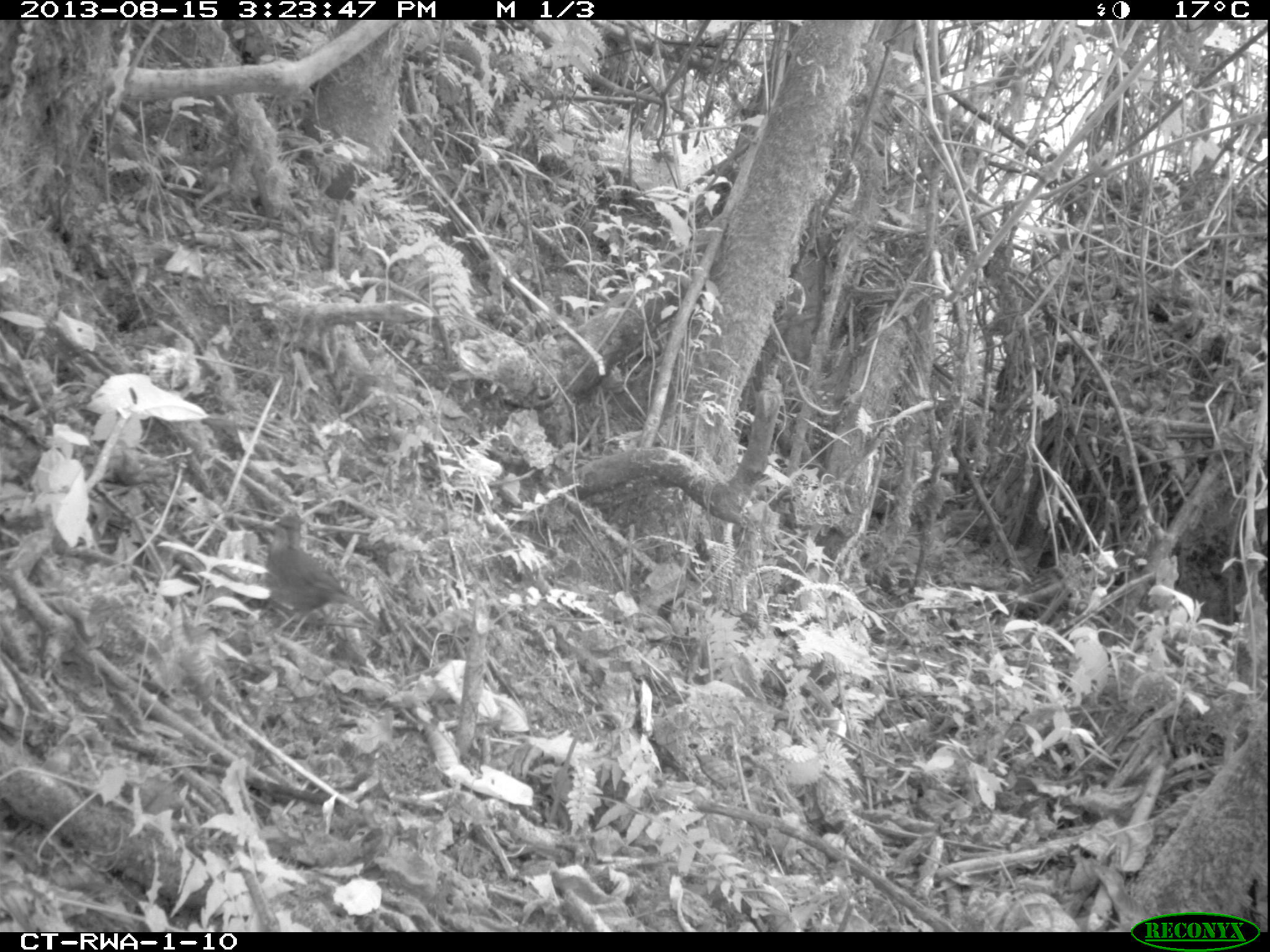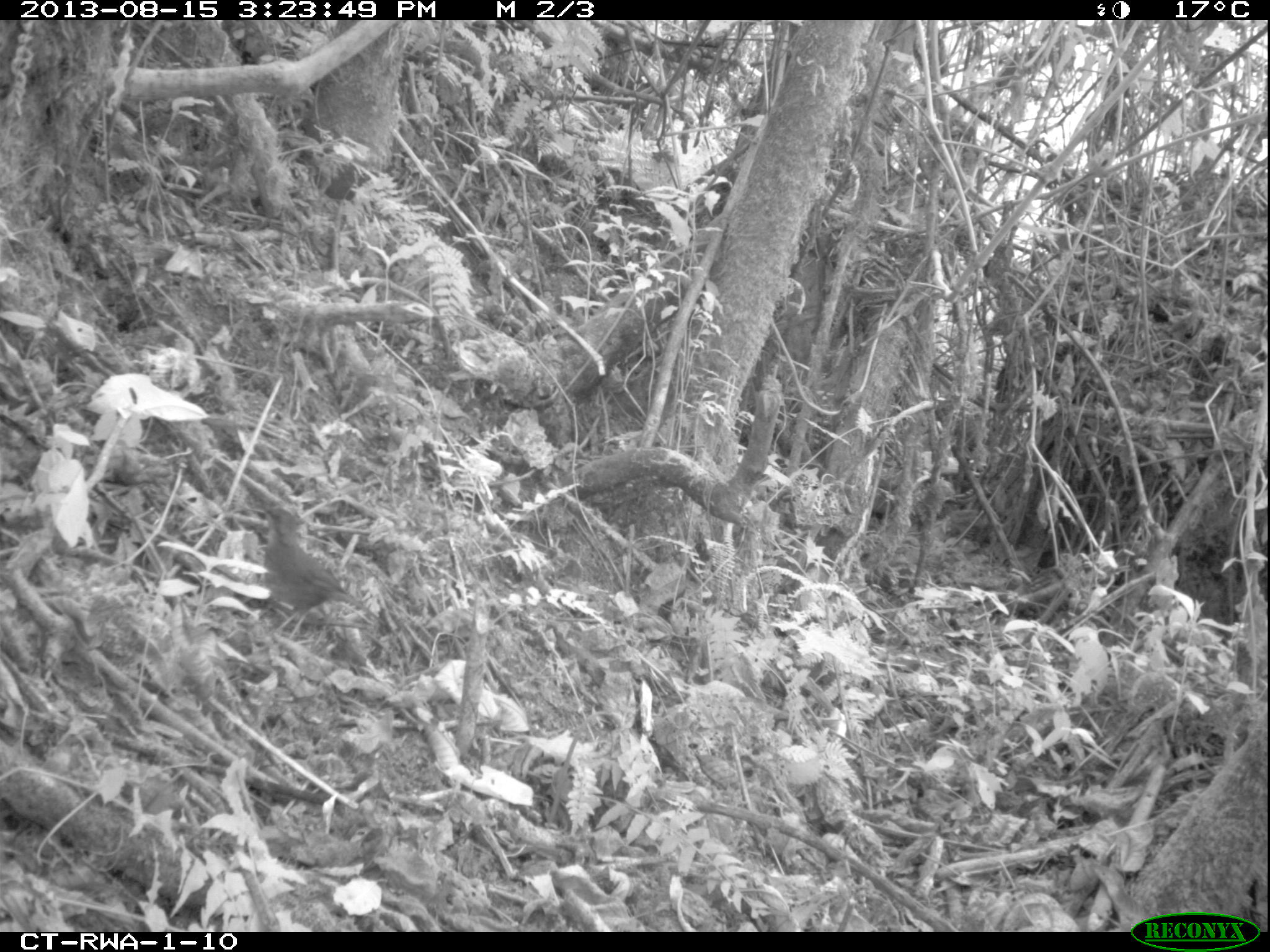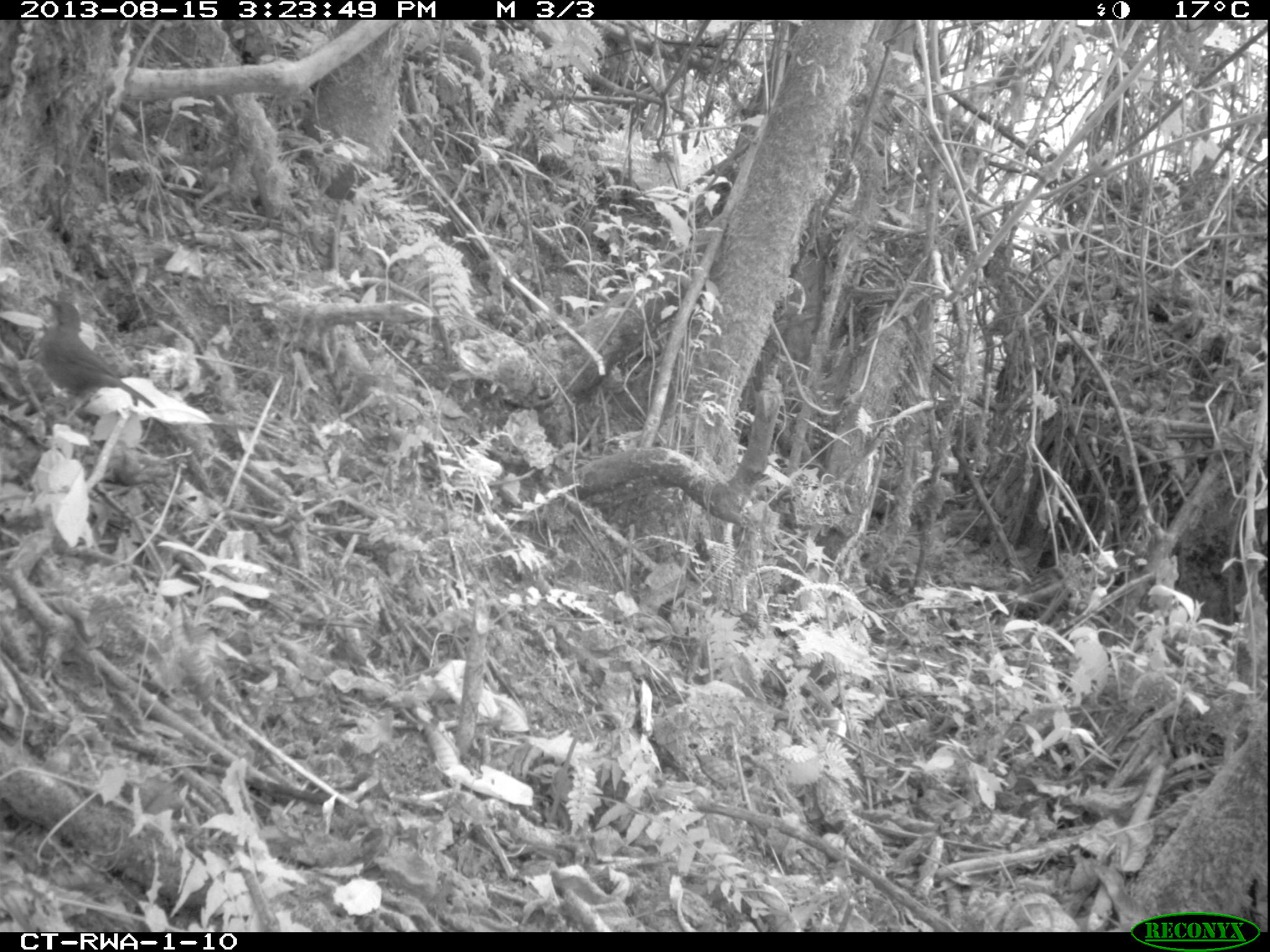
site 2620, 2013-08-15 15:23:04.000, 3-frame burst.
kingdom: Animalia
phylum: Chordata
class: Aves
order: Passeriformes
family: Pycnonotidae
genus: Eurillas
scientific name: Eurillas virens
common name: little greenbul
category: andropadus virens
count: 1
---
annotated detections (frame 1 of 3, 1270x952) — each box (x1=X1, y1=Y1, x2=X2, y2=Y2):
andropadus virens: (x1=262, y1=513, x2=386, y2=628)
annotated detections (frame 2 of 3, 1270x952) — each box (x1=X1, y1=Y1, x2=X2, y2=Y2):
andropadus virens: (x1=248, y1=504, x2=389, y2=641)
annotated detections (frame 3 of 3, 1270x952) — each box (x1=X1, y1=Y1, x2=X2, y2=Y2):
andropadus virens: (x1=35, y1=294, x2=156, y2=420)